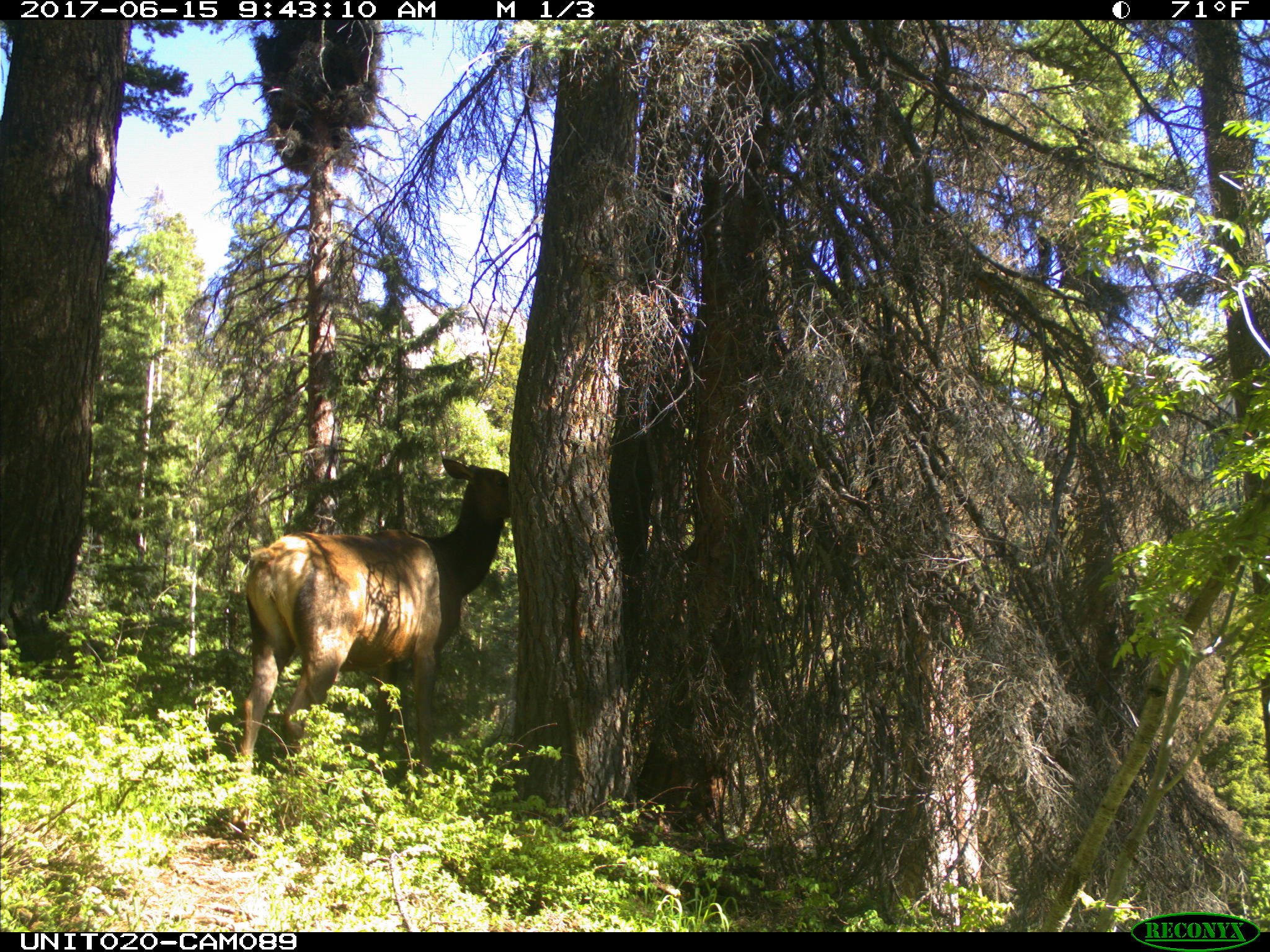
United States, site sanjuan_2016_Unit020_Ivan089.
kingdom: Animalia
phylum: Chordata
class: Mammalia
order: Artiodactyla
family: Cervidae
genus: Cervus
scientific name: Cervus elaphus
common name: red deer